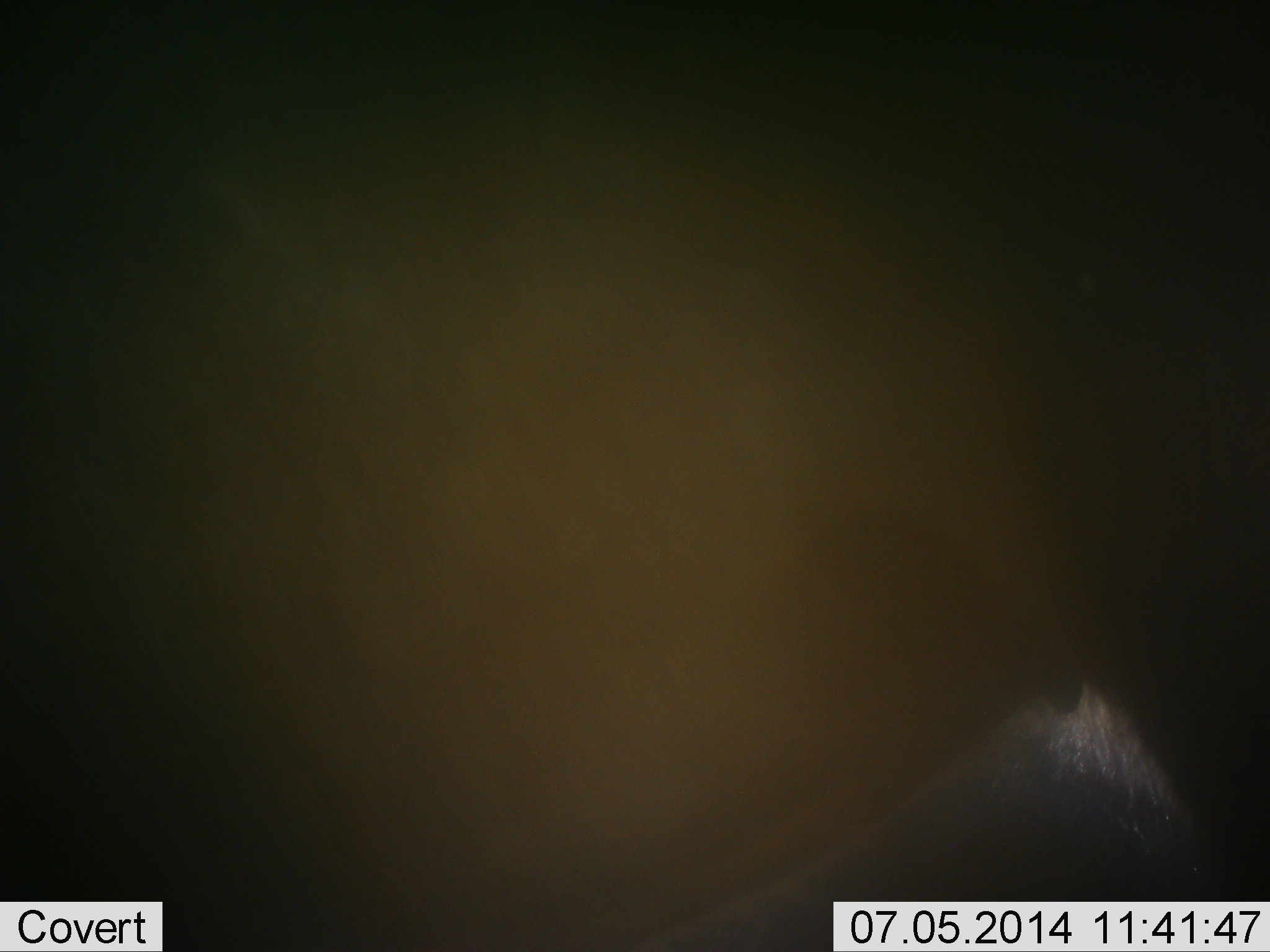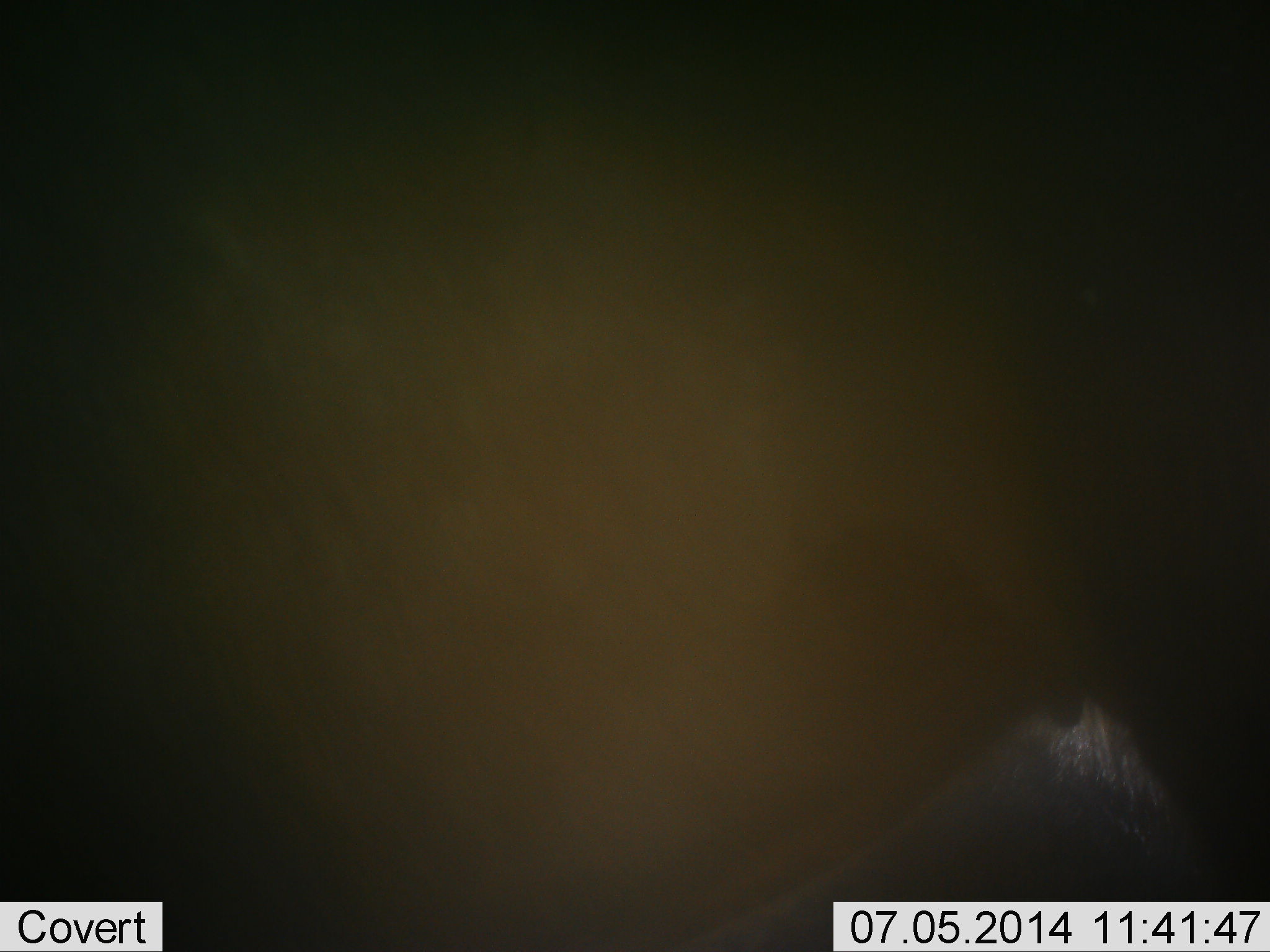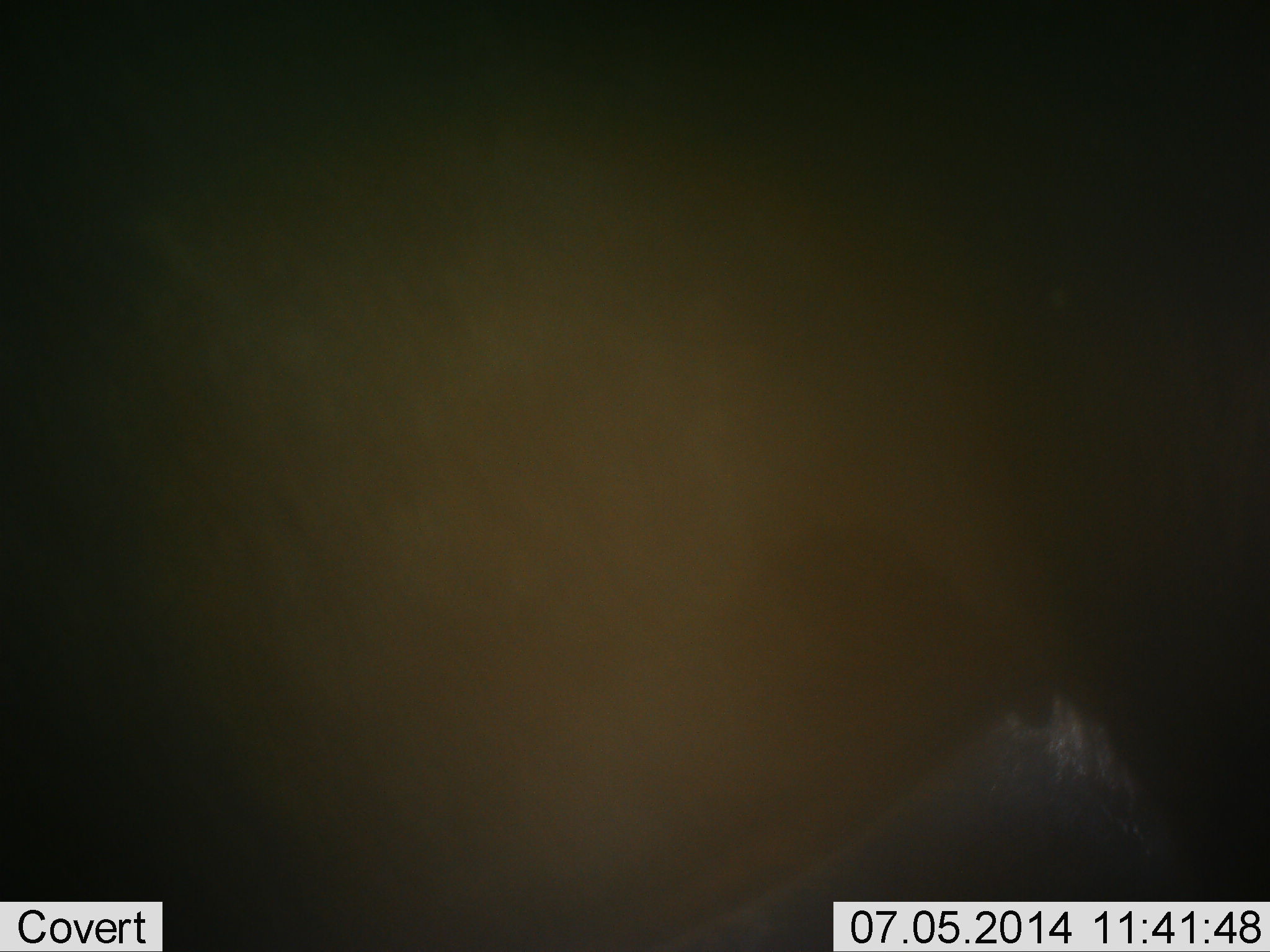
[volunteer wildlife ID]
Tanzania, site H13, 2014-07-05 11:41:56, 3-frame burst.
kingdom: Animalia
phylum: Chordata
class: Mammalia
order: Artiodactyla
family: Bovidae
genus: Connochaetes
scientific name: Connochaetes taurinus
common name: blue wildebeest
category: wildebeest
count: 1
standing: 100%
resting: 0%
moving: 0%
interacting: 0%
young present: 0%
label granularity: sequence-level